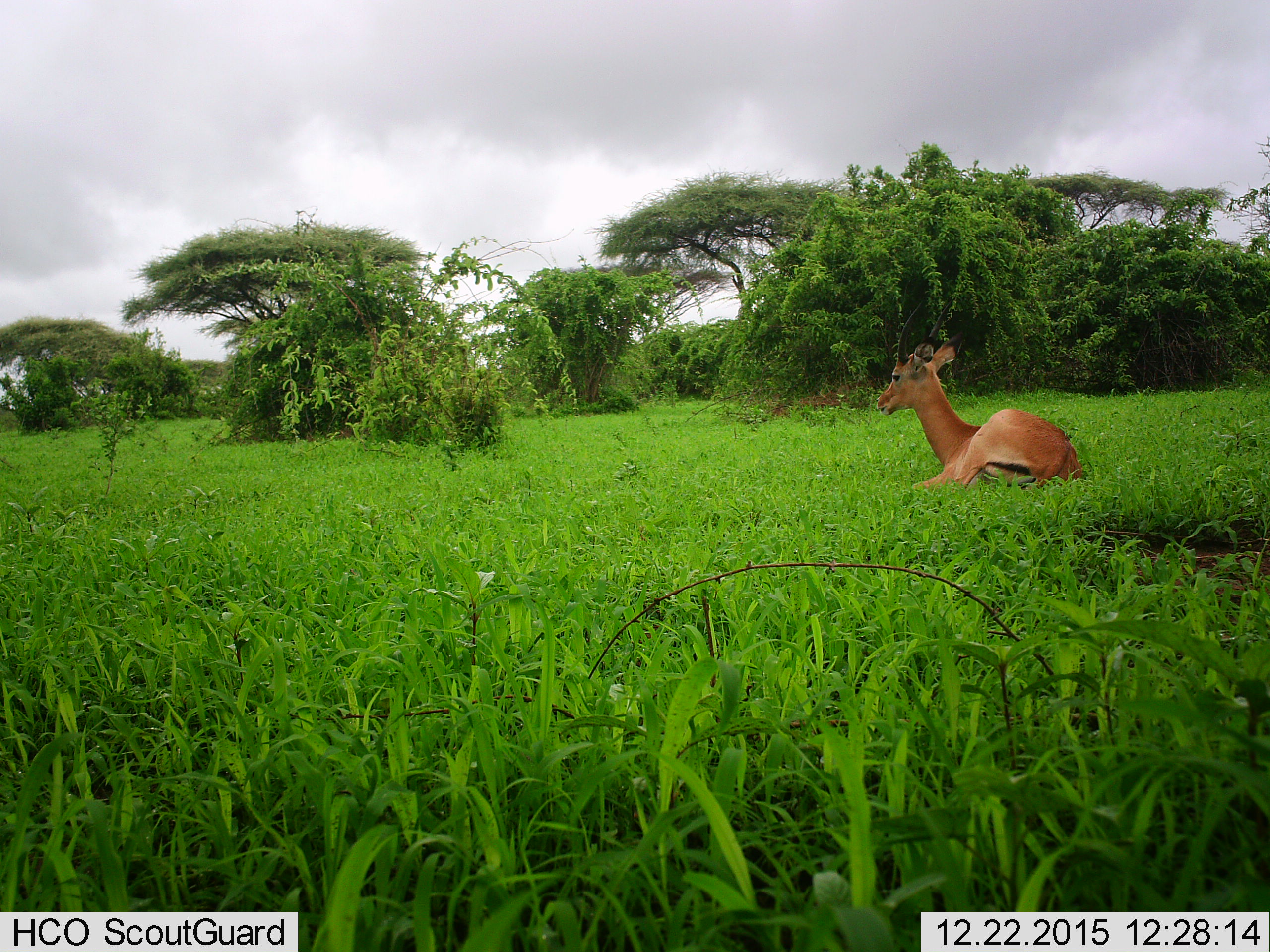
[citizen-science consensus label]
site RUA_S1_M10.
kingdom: Animalia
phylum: Chordata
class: Mammalia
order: Artiodactyla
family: Bovidae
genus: Aepyceros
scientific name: Aepyceros melampus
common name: impala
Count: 1.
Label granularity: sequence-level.